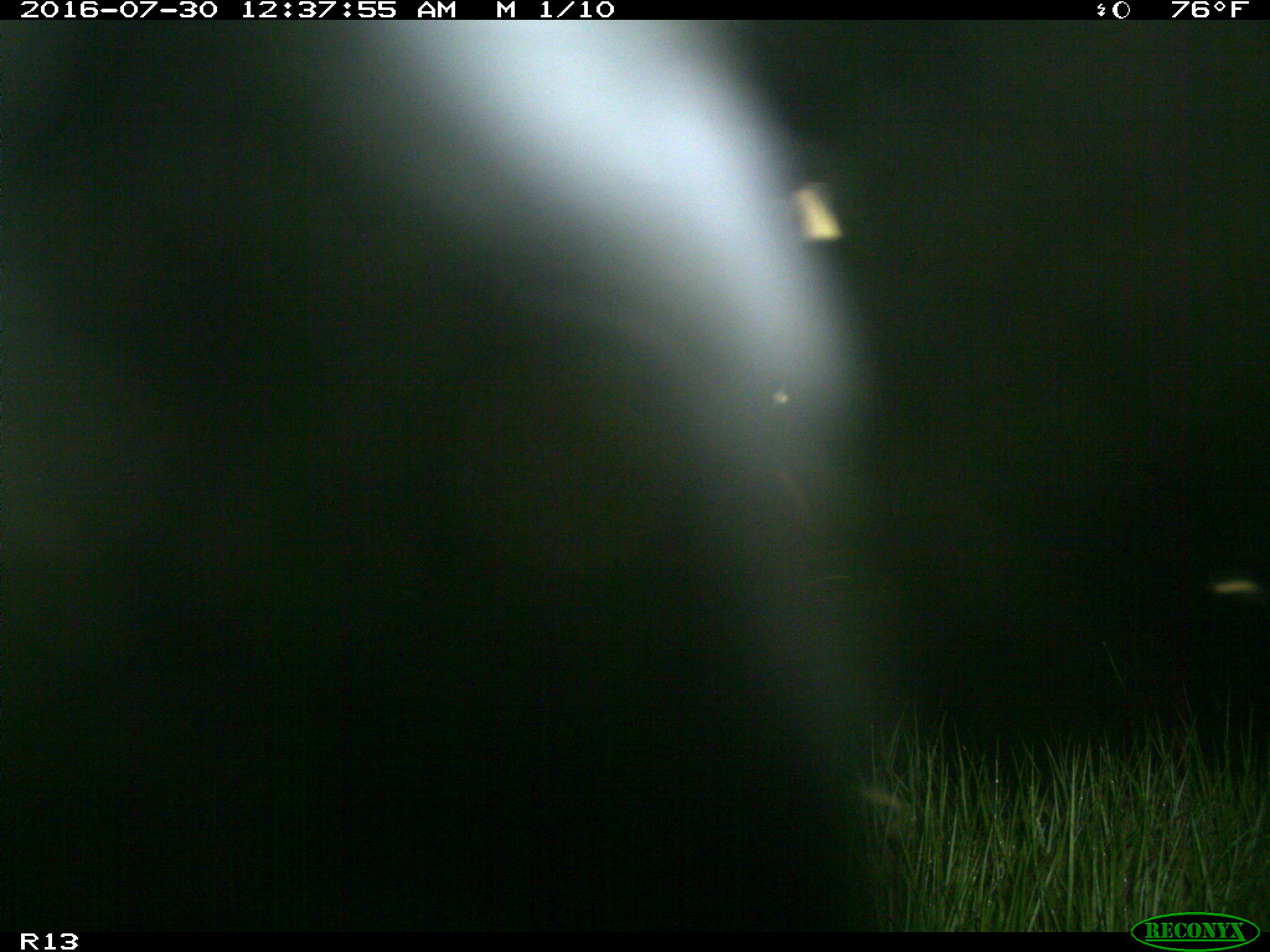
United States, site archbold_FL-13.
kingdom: Animalia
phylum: Chordata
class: Mammalia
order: Artiodactyla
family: Bovidae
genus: Bos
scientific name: Bos taurus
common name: domestic cow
Bos taurus (domestic cow).